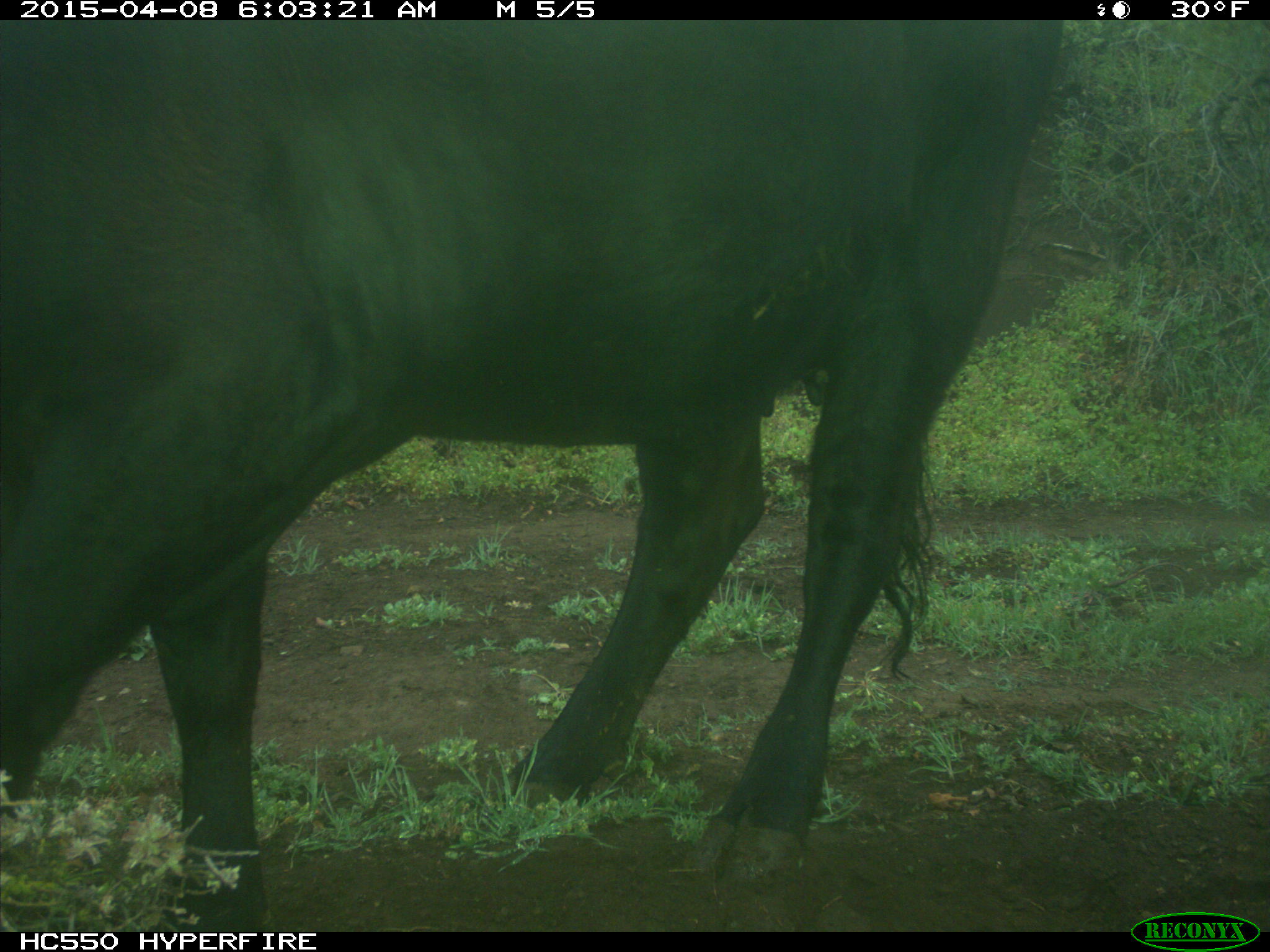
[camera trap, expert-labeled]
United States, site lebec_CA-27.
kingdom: Animalia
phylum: Chordata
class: Mammalia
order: Artiodactyla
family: Bovidae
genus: Bos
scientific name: Bos taurus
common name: domestic cow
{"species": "Bos taurus (domestic cow)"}